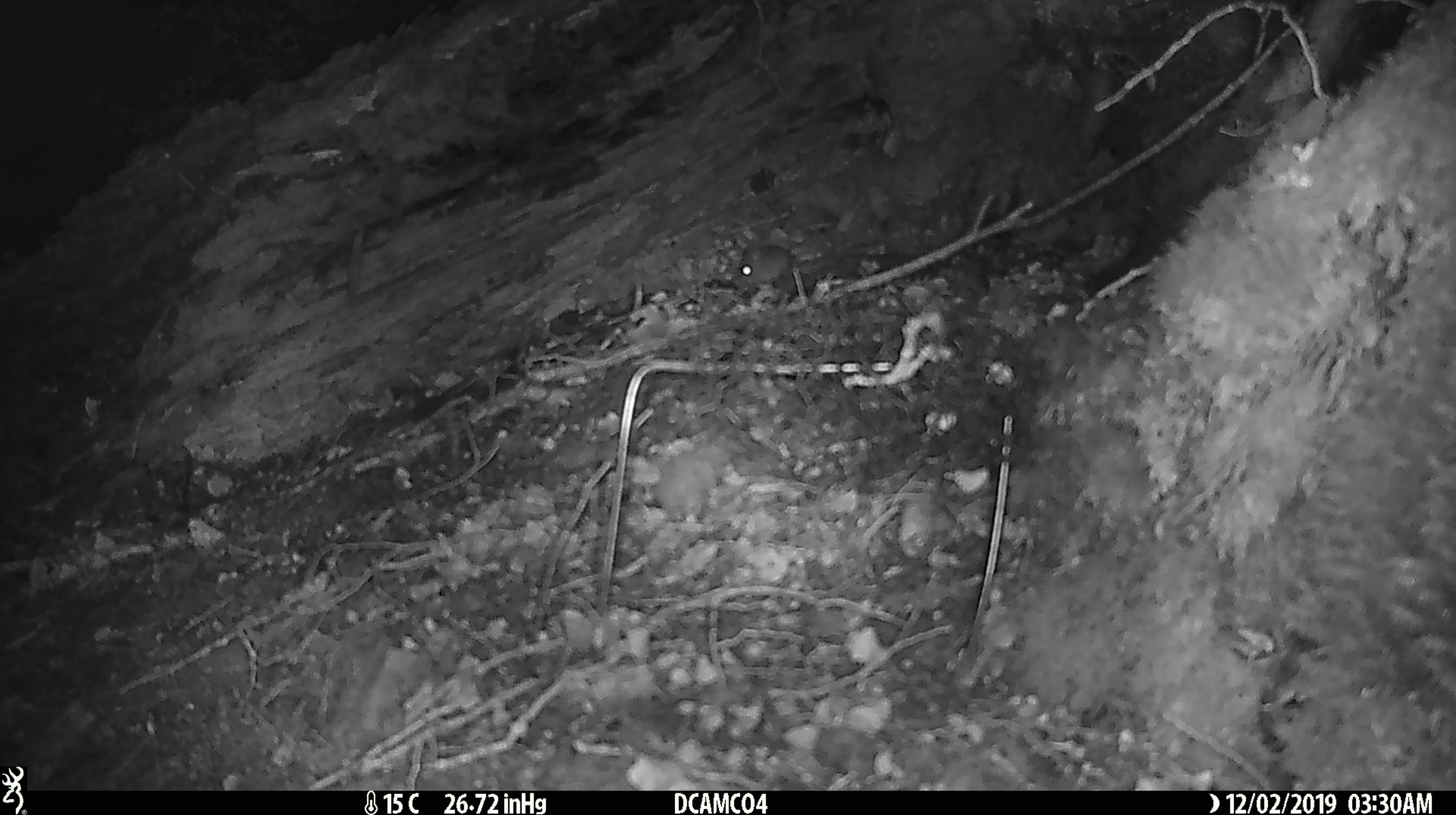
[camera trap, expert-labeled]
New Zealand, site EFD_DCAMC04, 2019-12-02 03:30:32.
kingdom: Animalia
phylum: Chordata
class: Mammalia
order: Rodentia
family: Muridae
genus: Mus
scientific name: Mus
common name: mouse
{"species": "mouse (Mus)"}